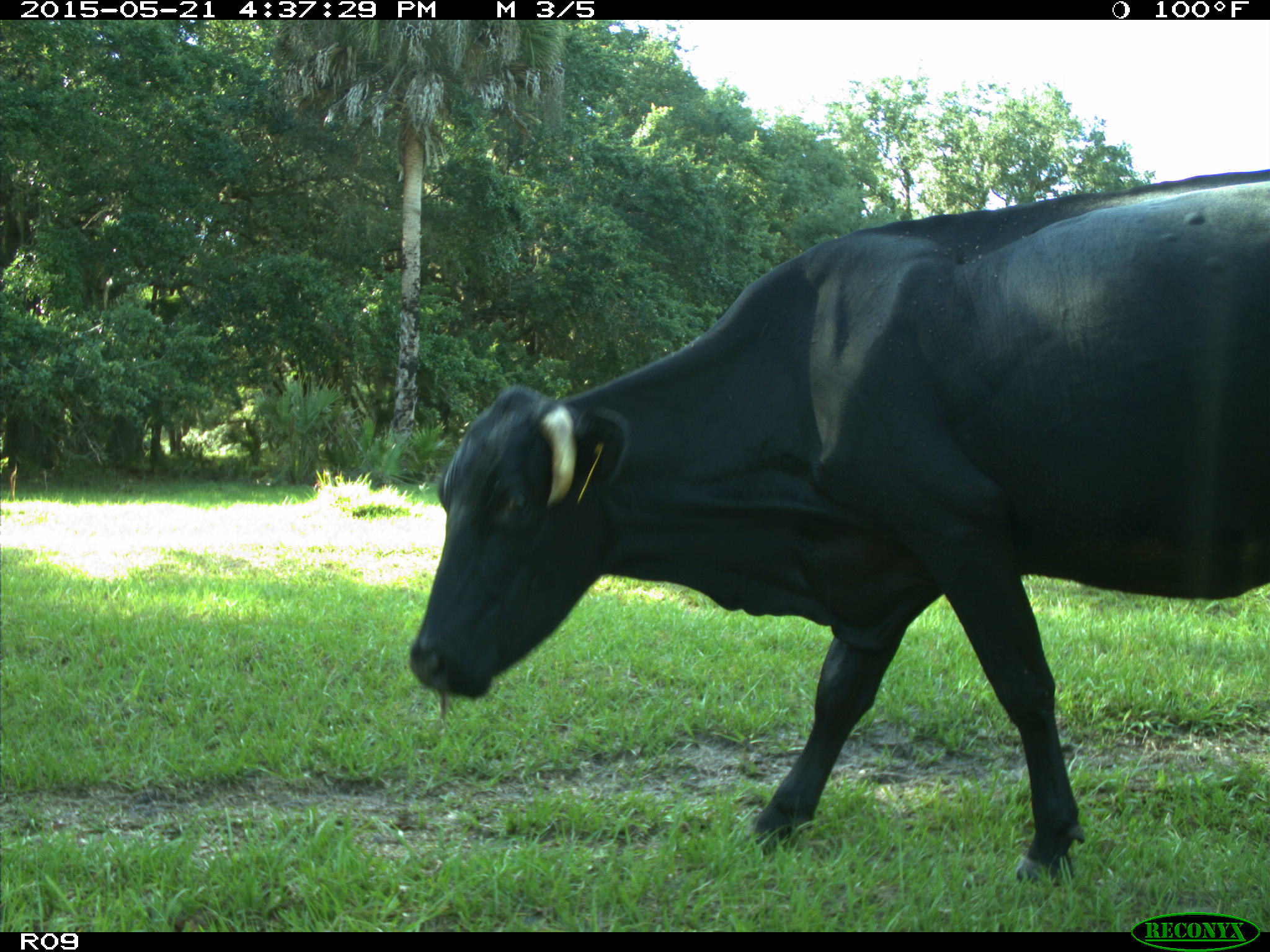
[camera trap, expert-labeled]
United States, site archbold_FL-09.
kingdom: Animalia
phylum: Chordata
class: Mammalia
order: Artiodactyla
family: Bovidae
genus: Bos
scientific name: Bos taurus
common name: domestic cow